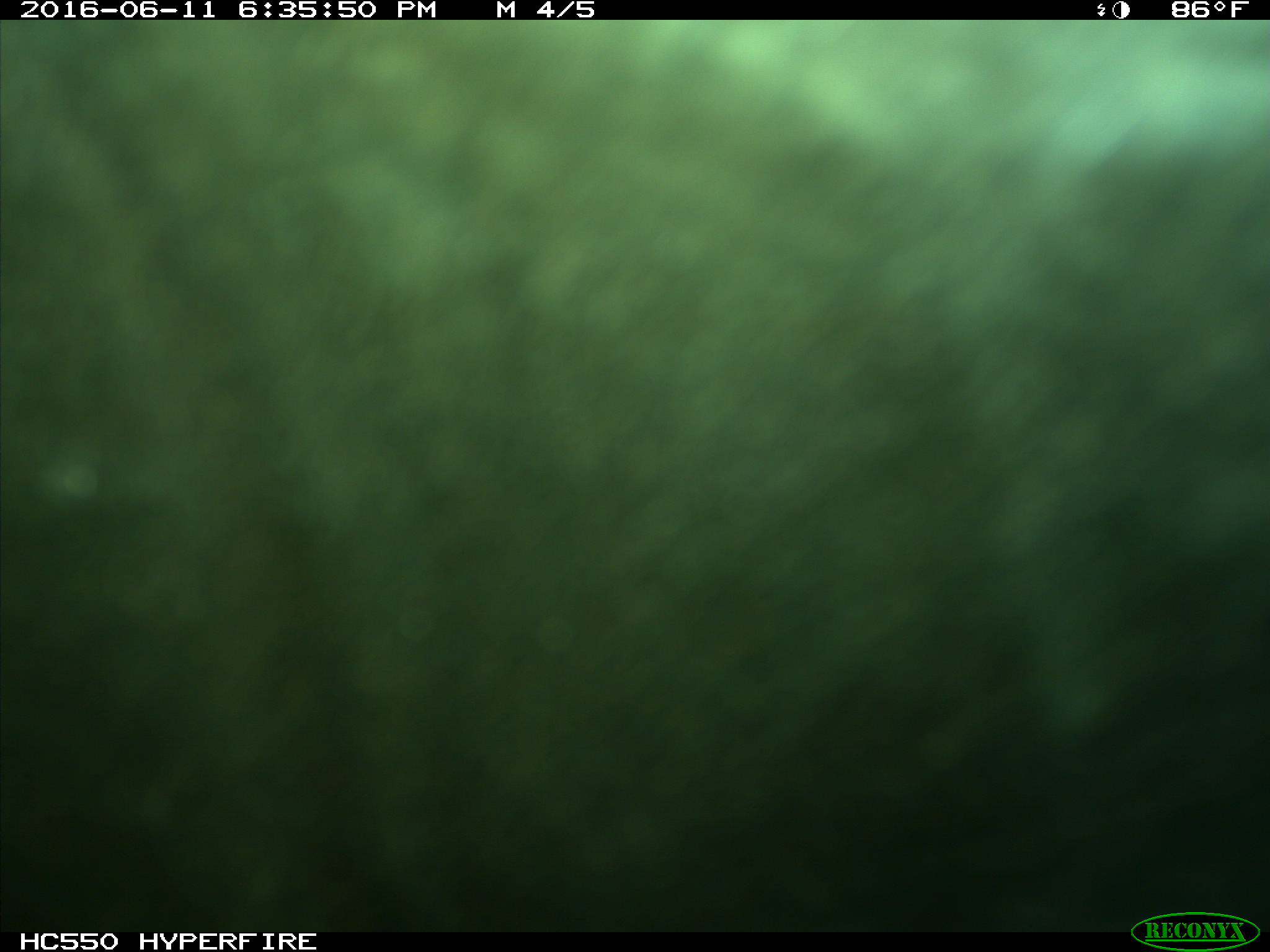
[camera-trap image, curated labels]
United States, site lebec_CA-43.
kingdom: Animalia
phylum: Chordata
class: Mammalia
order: Artiodactyla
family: Bovidae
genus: Bos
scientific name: Bos taurus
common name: domestic cow